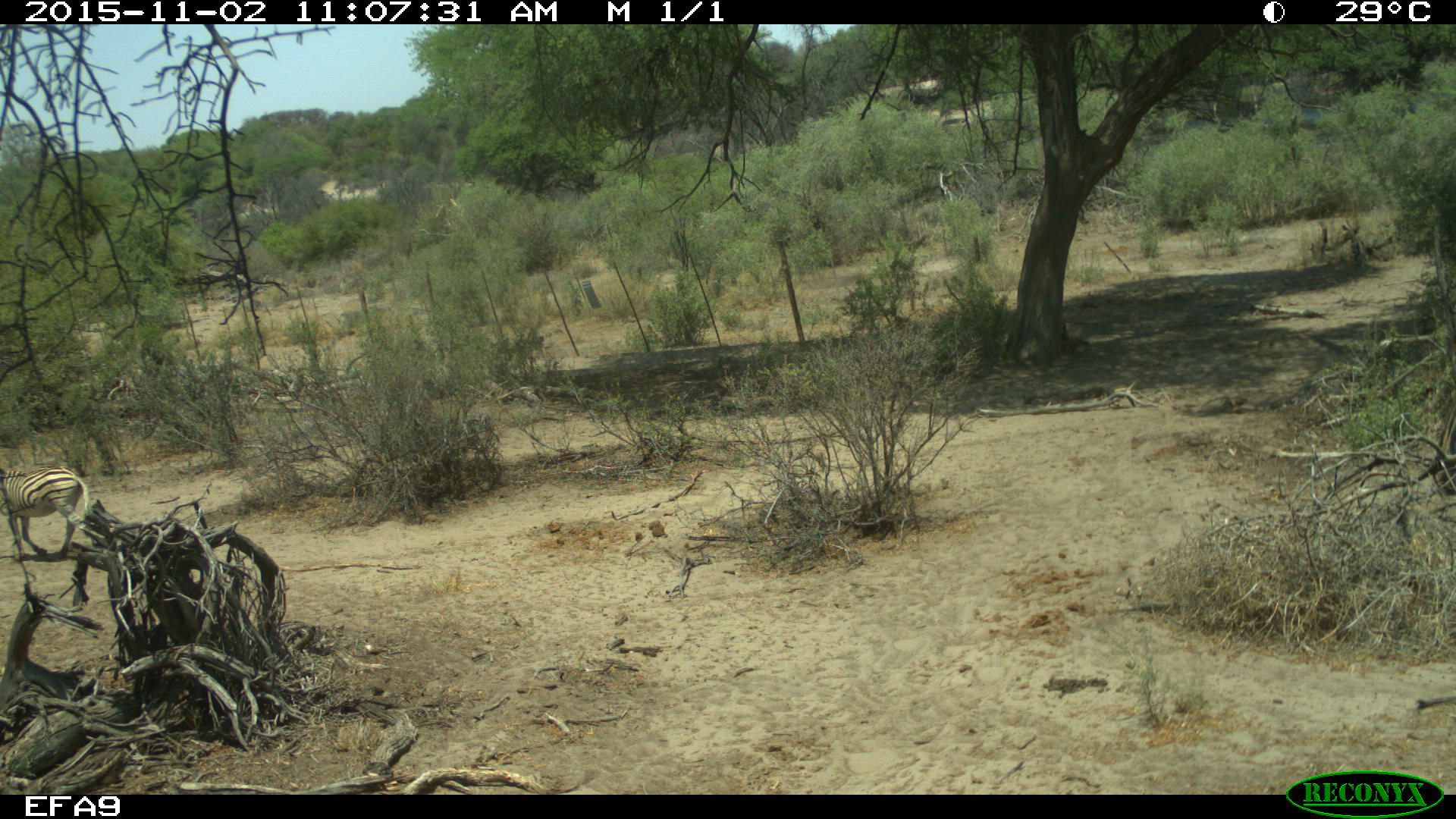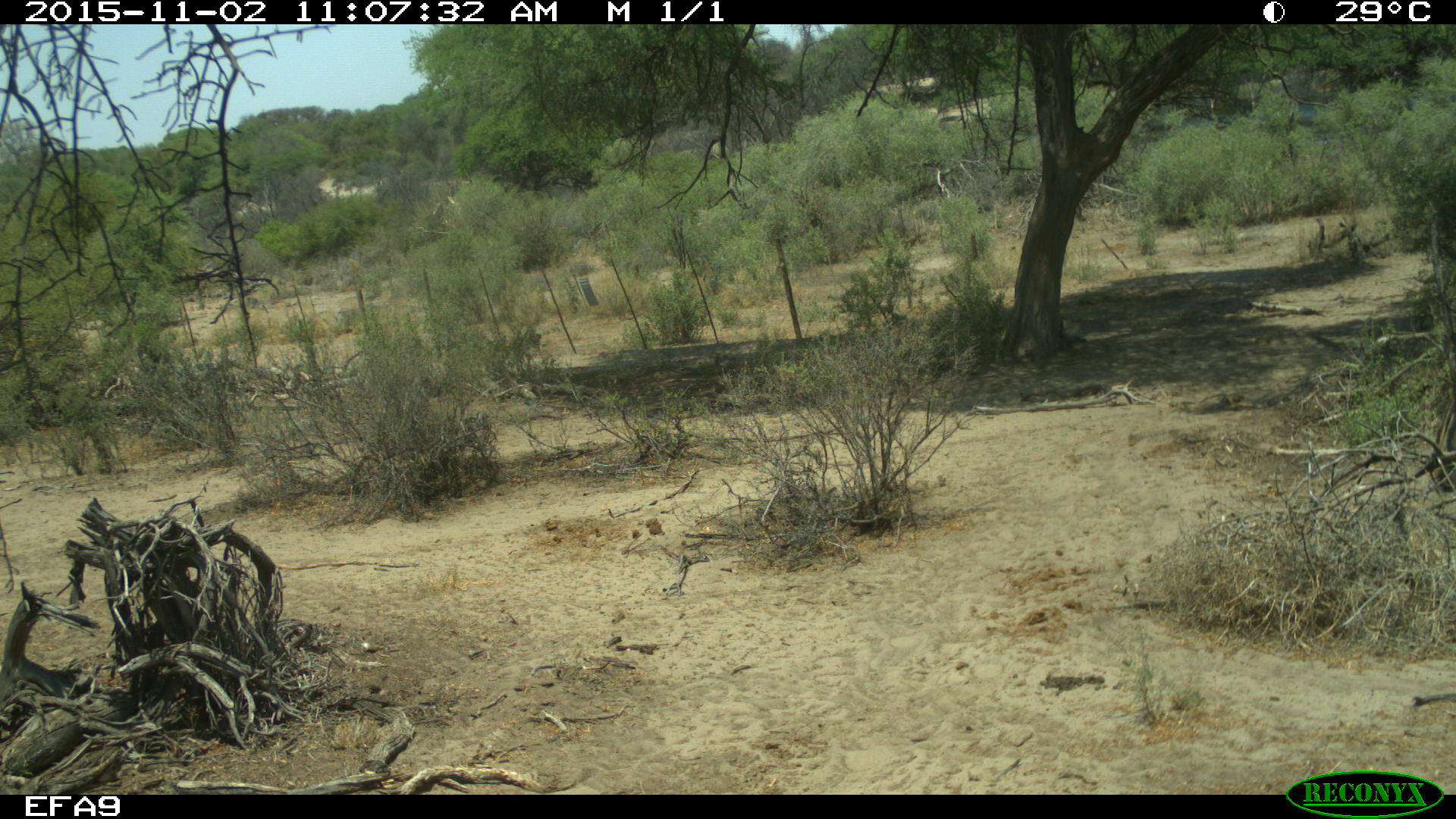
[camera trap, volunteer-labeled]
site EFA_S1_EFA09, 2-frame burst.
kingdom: Animalia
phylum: Chordata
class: Mammalia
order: Perissodactyla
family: Equidae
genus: Equus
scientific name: Equus quagga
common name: plains zebra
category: zebraplains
Zebraplains (plains zebra) (Equus quagga), count 1. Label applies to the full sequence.